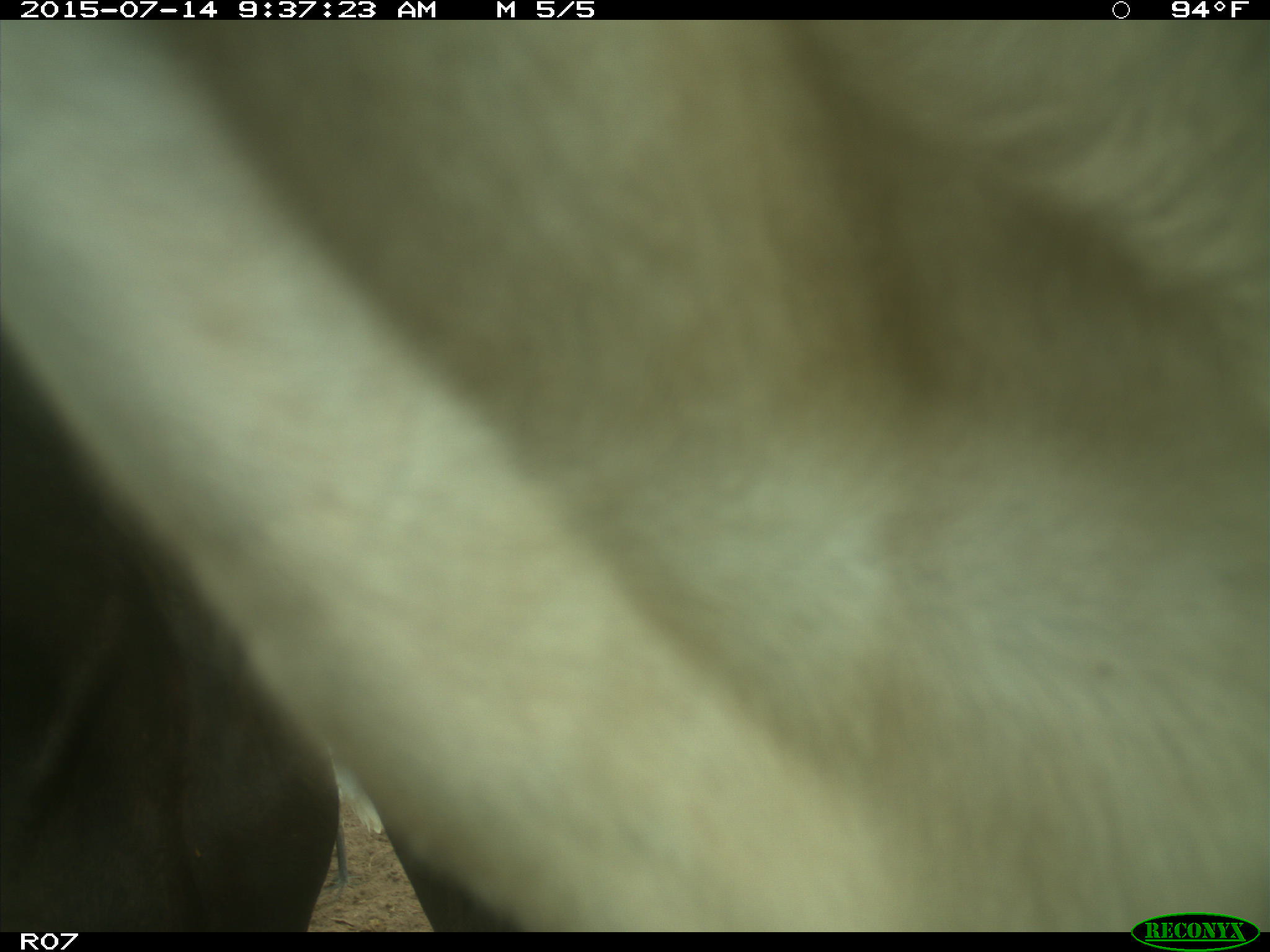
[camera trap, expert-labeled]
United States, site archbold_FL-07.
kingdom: Animalia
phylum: Chordata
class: Mammalia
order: Artiodactyla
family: Bovidae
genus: Bos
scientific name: Bos taurus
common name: domestic cow